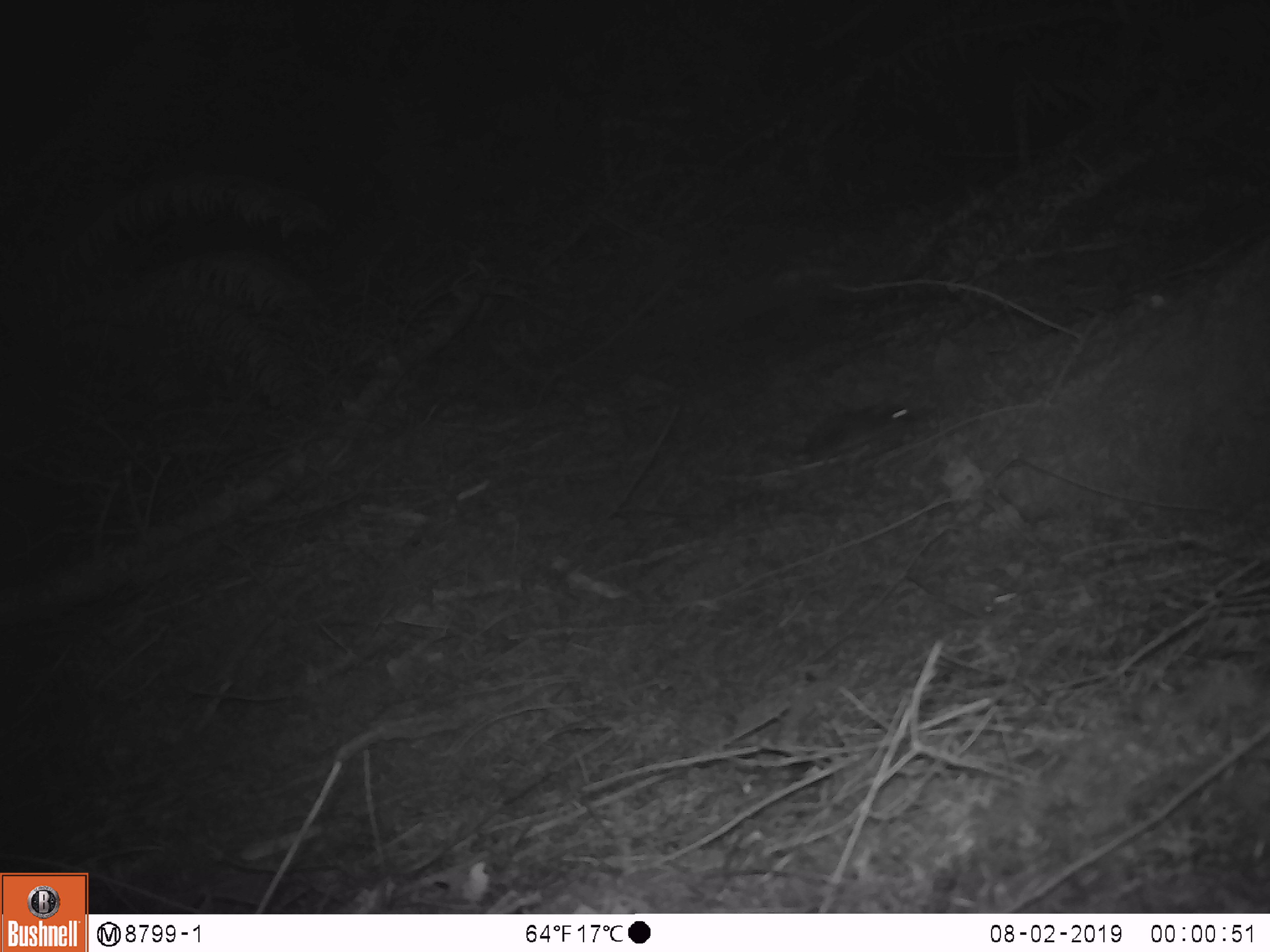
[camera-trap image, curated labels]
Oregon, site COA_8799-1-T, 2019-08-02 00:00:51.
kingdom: Animalia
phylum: Chordata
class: Mammalia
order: Rodentia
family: Cricetidae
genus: Neotoma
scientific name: Neotoma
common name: woodrats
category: neotoma species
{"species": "neotoma species (woodrats) (Neotoma)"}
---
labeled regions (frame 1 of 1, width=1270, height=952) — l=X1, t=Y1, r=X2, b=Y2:
neotoma species: l=797, t=400, r=917, b=474